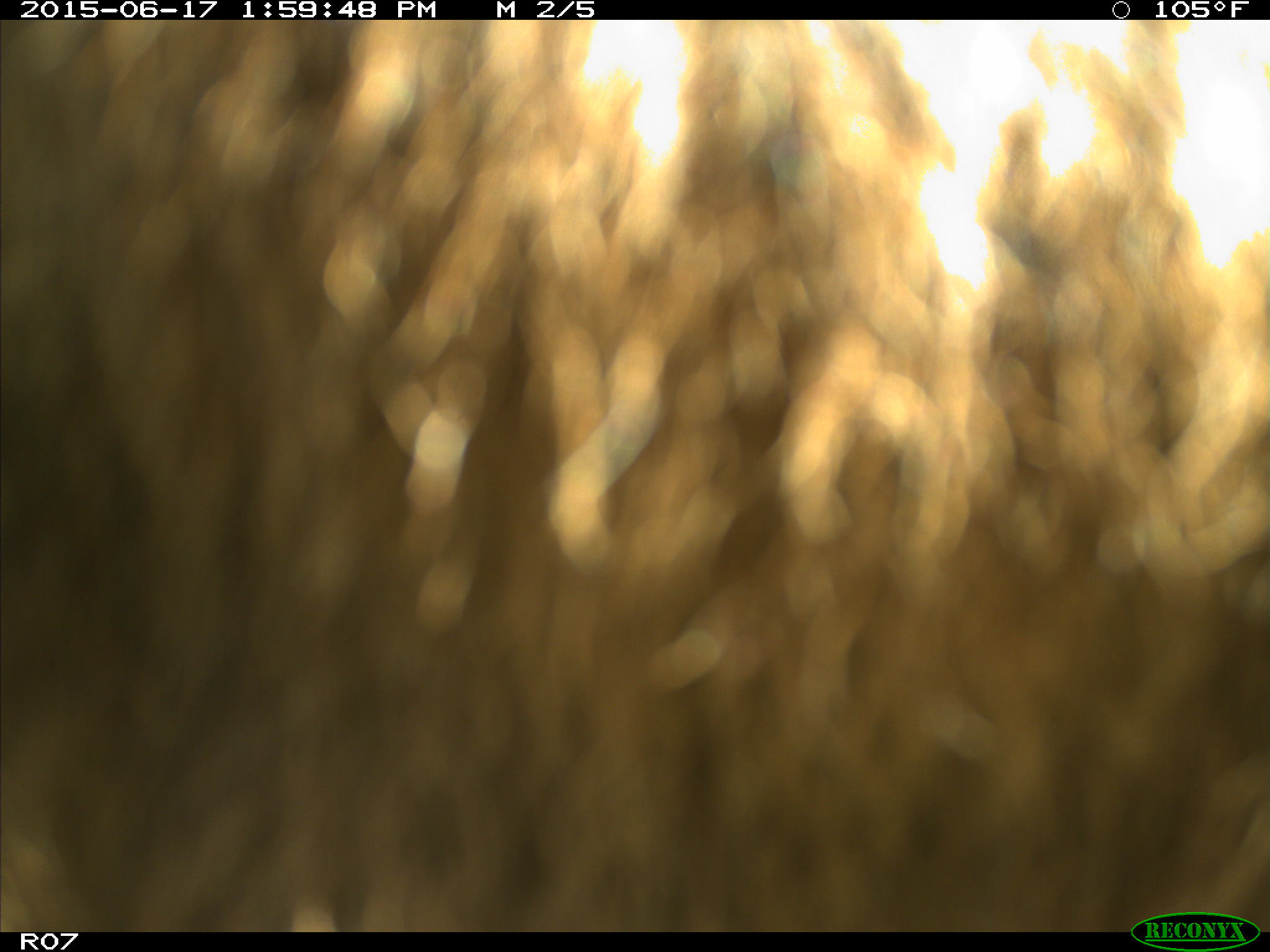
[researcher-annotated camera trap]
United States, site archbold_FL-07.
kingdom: Animalia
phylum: Chordata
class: Mammalia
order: Artiodactyla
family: Bovidae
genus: Bos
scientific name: Bos taurus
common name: domestic cow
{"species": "Bos taurus (domestic cow)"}